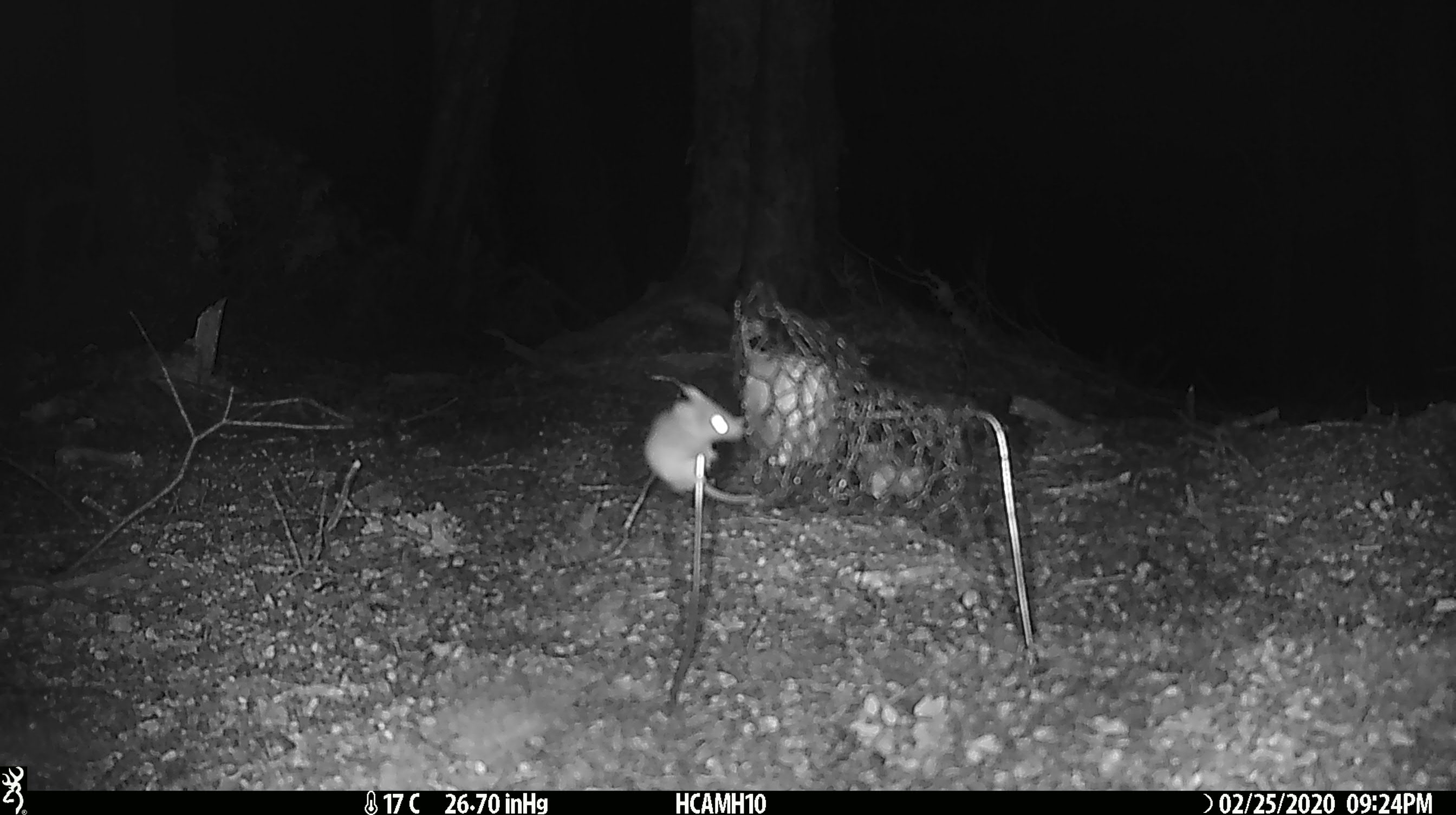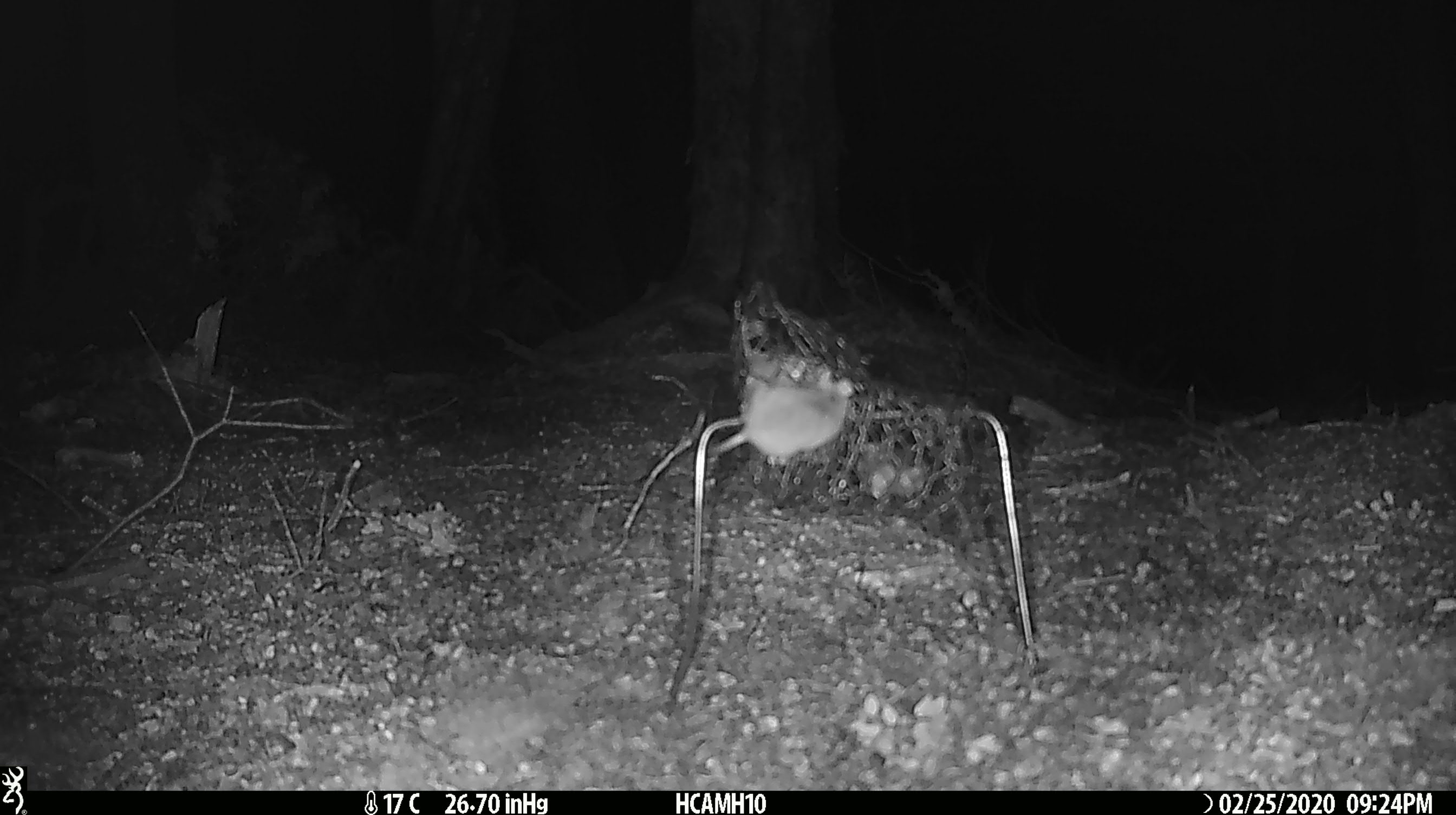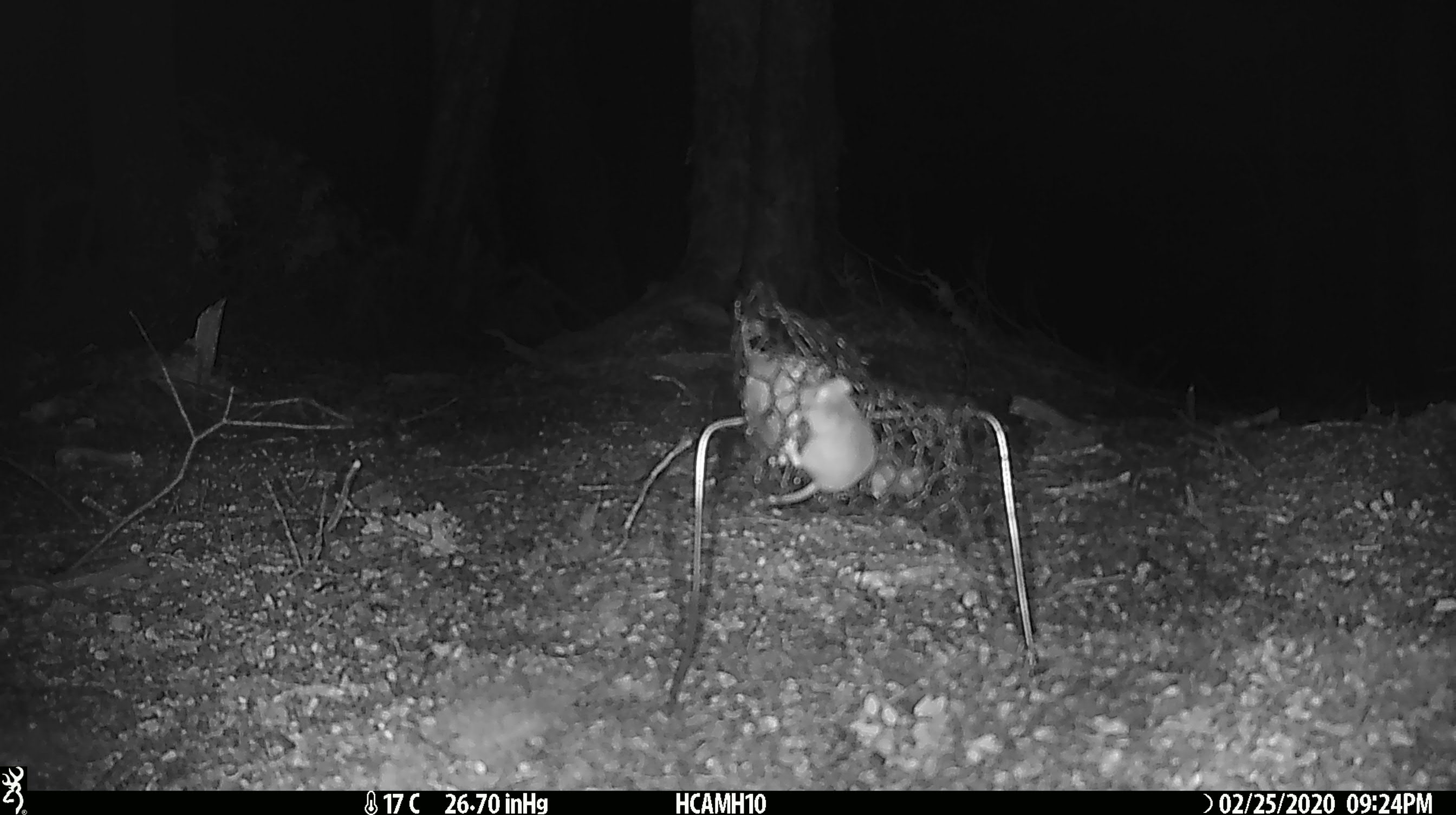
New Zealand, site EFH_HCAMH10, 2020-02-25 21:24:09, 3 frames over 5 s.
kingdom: Animalia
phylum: Chordata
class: Mammalia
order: Rodentia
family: Muridae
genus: Mus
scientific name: Mus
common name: mouse